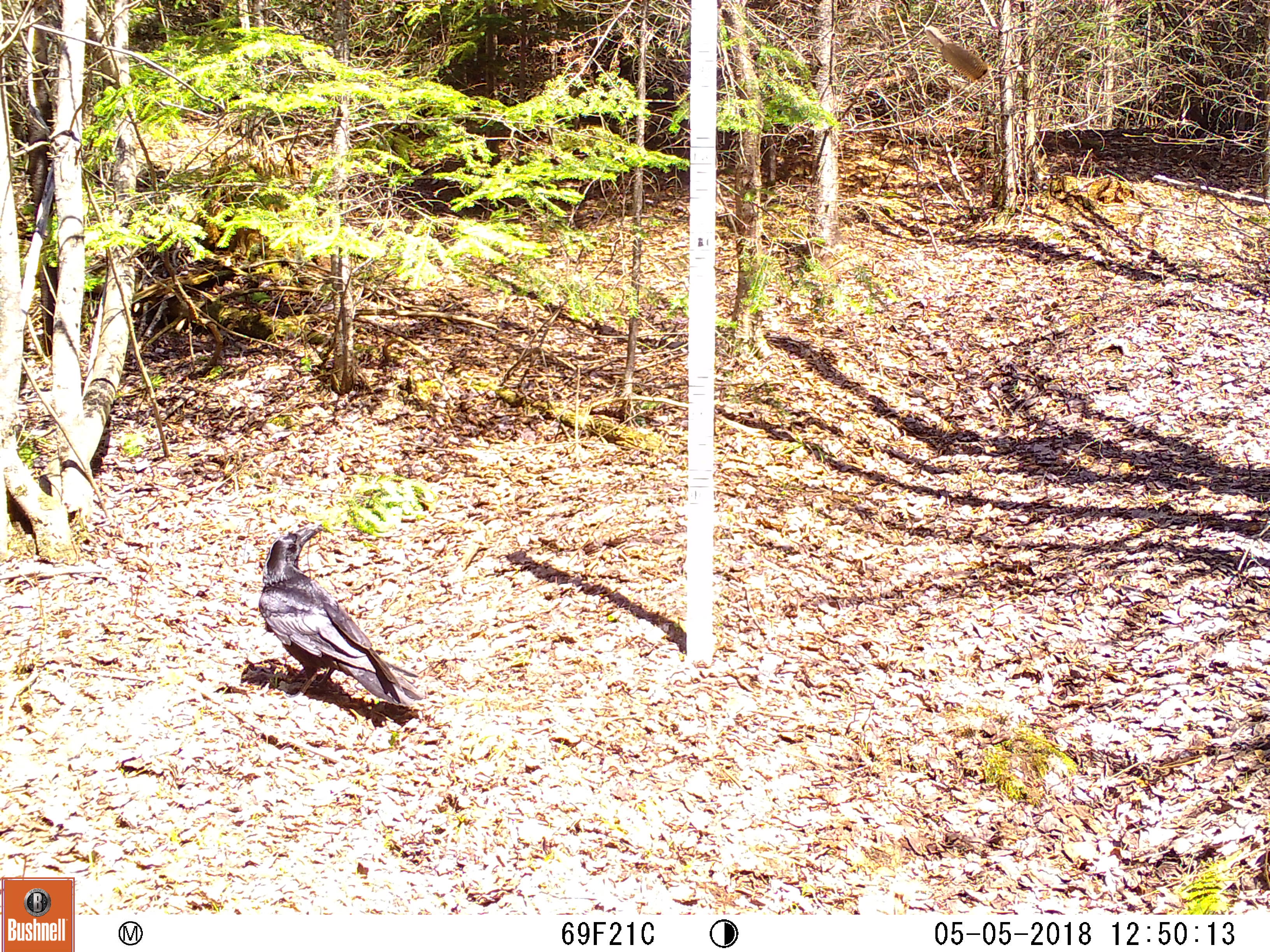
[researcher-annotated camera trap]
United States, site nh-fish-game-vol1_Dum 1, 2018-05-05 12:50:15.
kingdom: Animalia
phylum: Chordata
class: Aves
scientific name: Aves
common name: bird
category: bird sp.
Bird sp. (bird) (Aves).